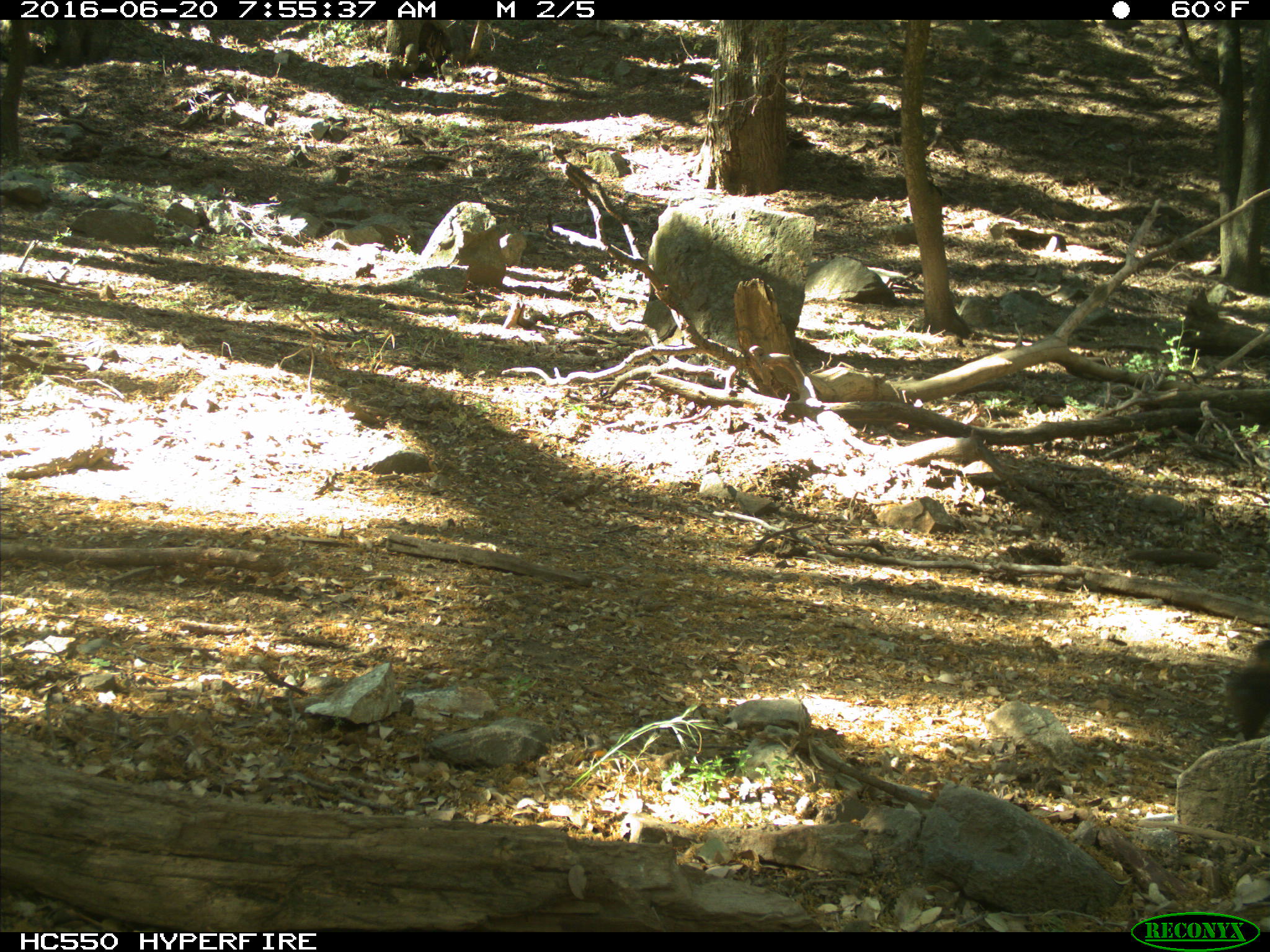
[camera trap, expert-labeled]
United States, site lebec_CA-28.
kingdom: Animalia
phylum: Chordata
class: Mammalia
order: Artiodactyla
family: Bovidae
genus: Bos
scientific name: Bos taurus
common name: domestic cow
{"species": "Bos taurus (domestic cow)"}